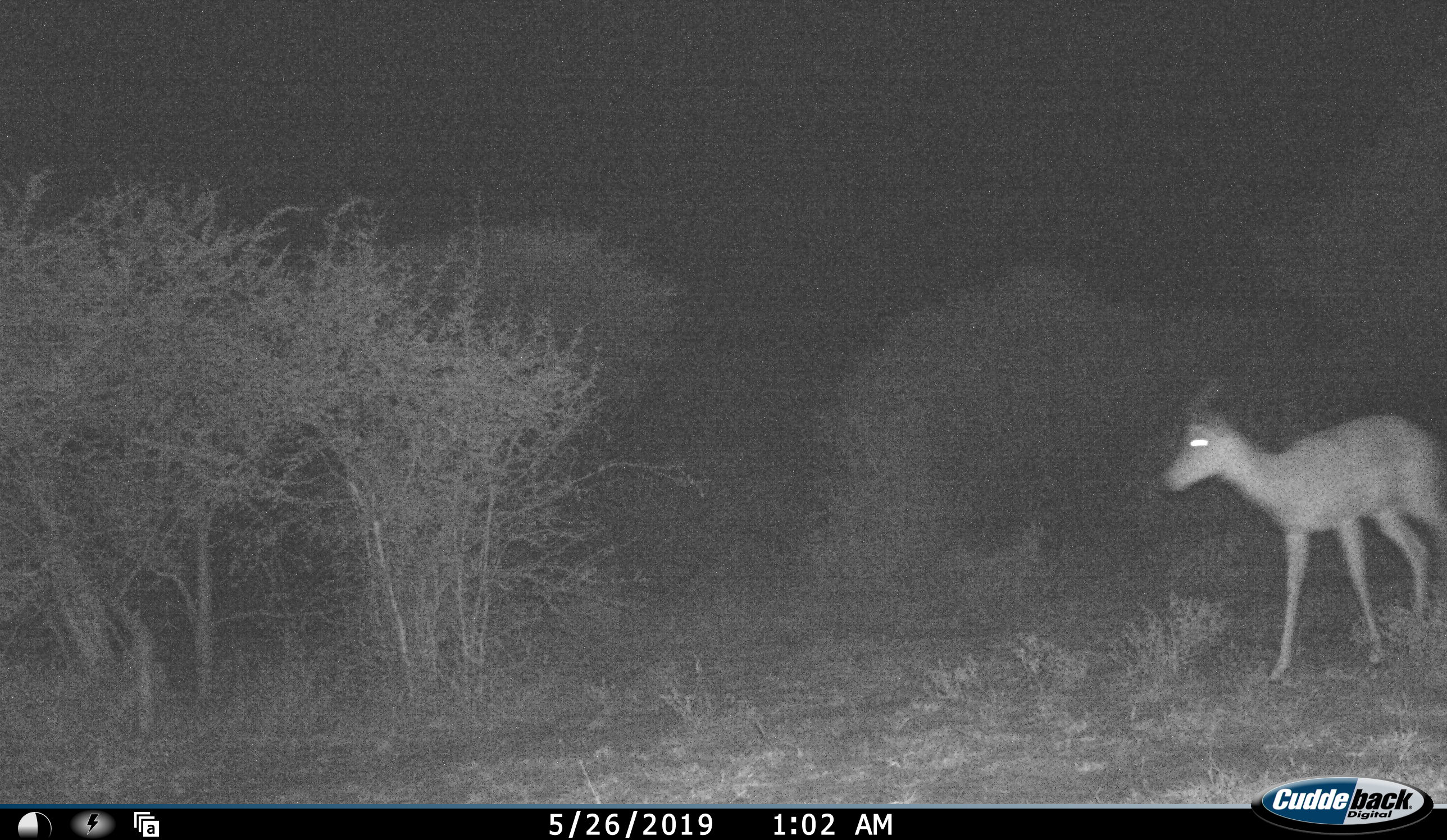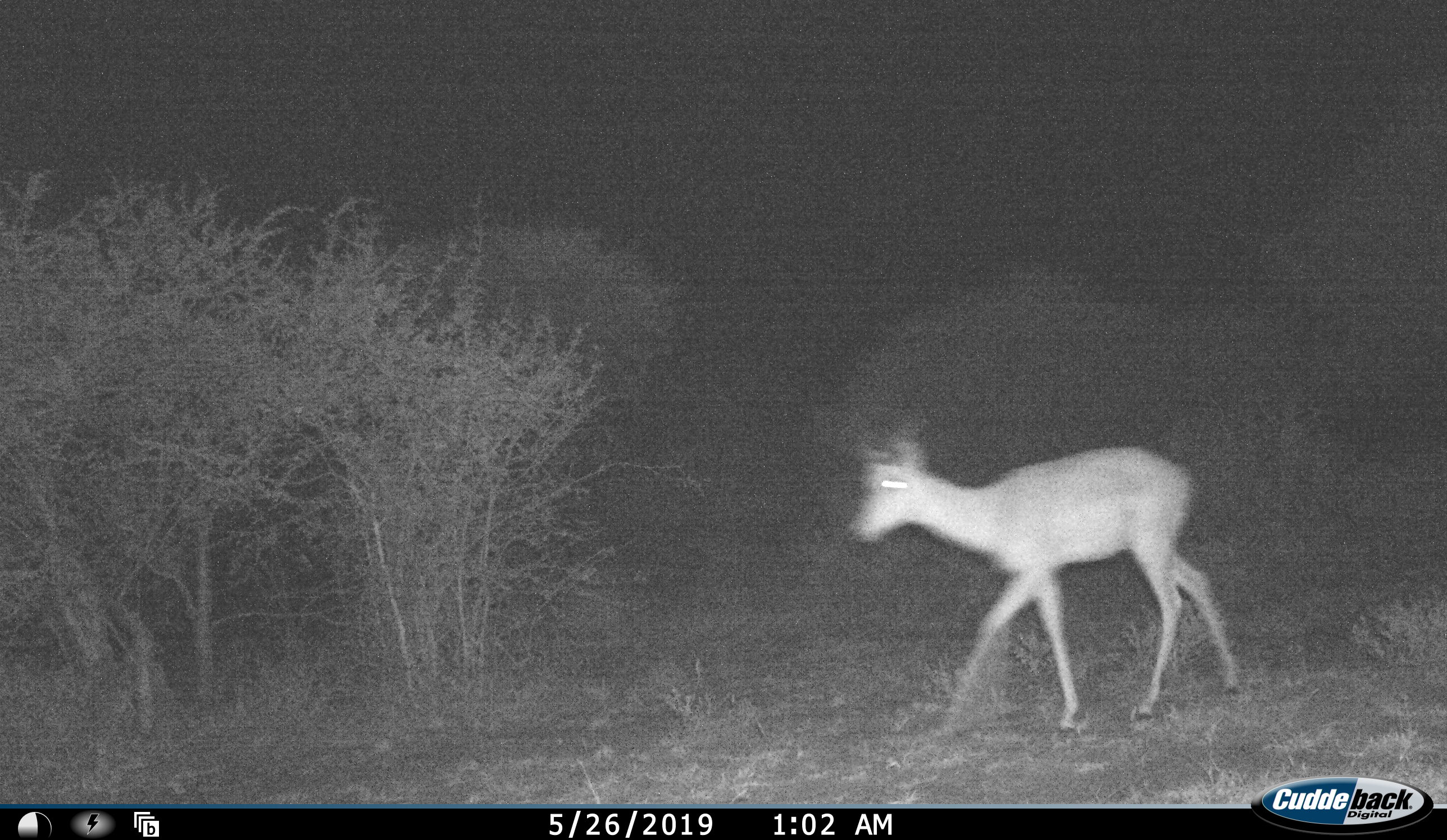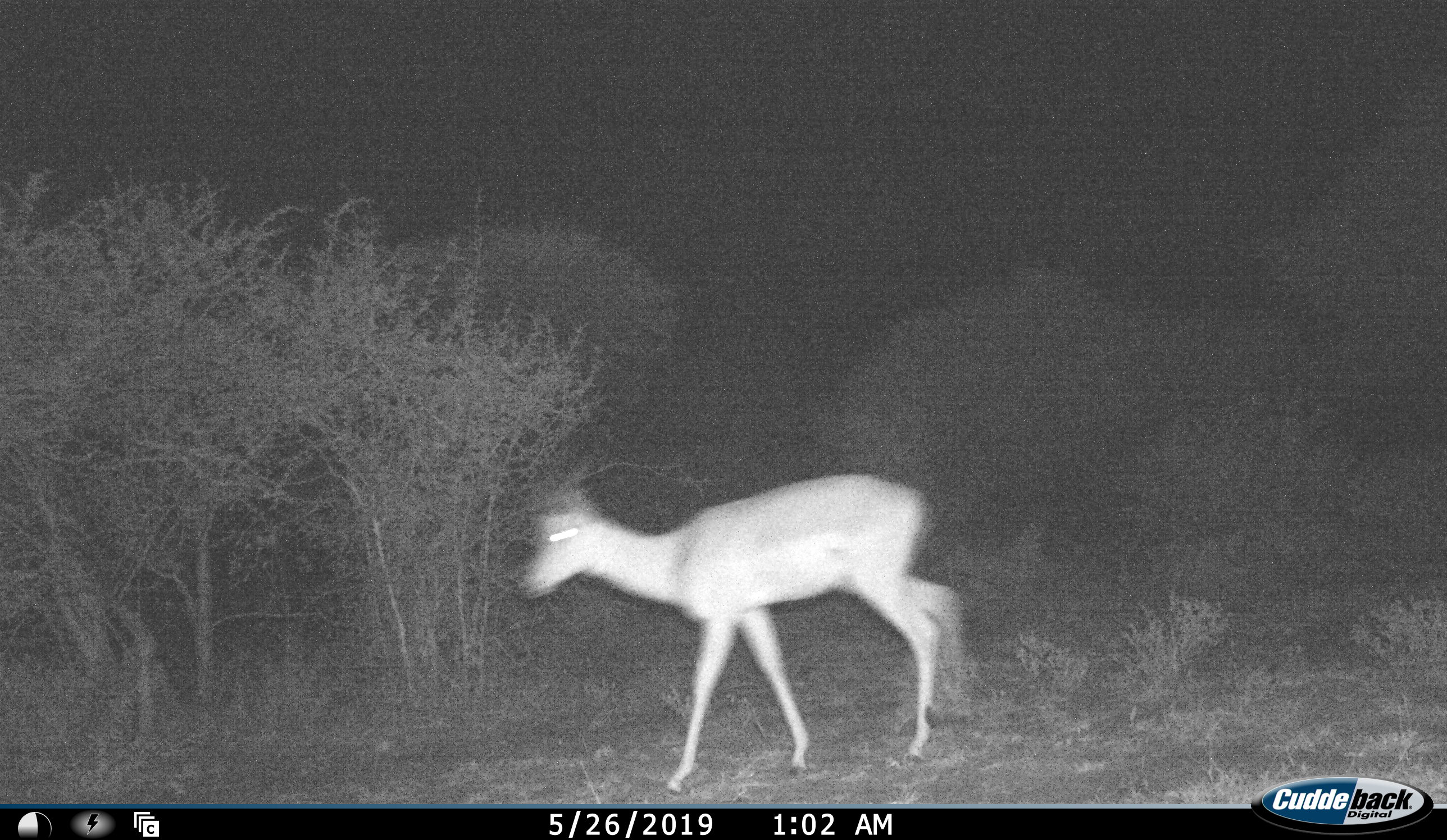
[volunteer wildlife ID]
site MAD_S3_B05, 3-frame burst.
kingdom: Animalia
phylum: Chordata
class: Mammalia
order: Artiodactyla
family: Bovidae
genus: Aepyceros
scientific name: Aepyceros melampus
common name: impala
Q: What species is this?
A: Impala (Aepyceros melampus).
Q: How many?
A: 1.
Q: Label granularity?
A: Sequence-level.